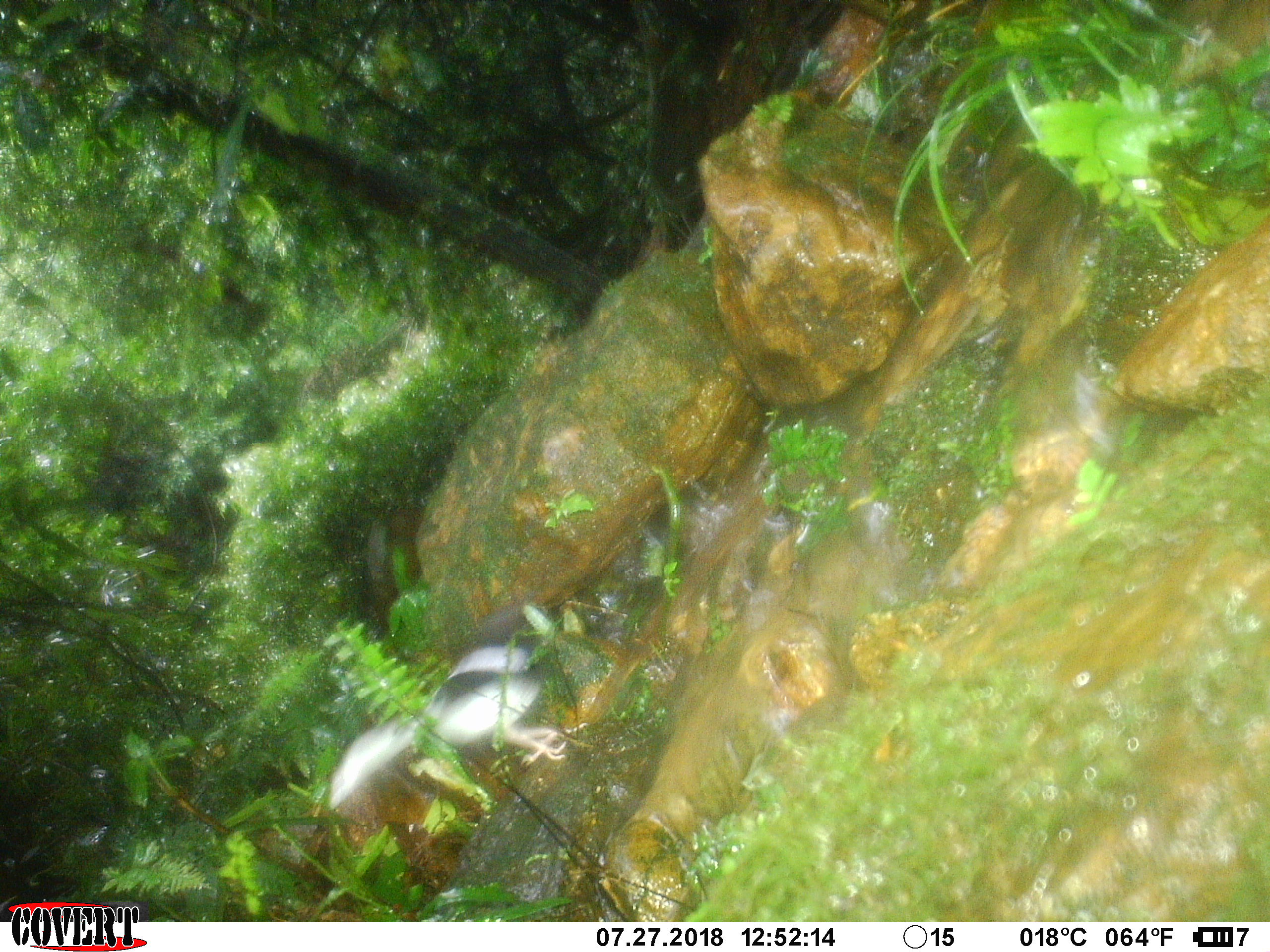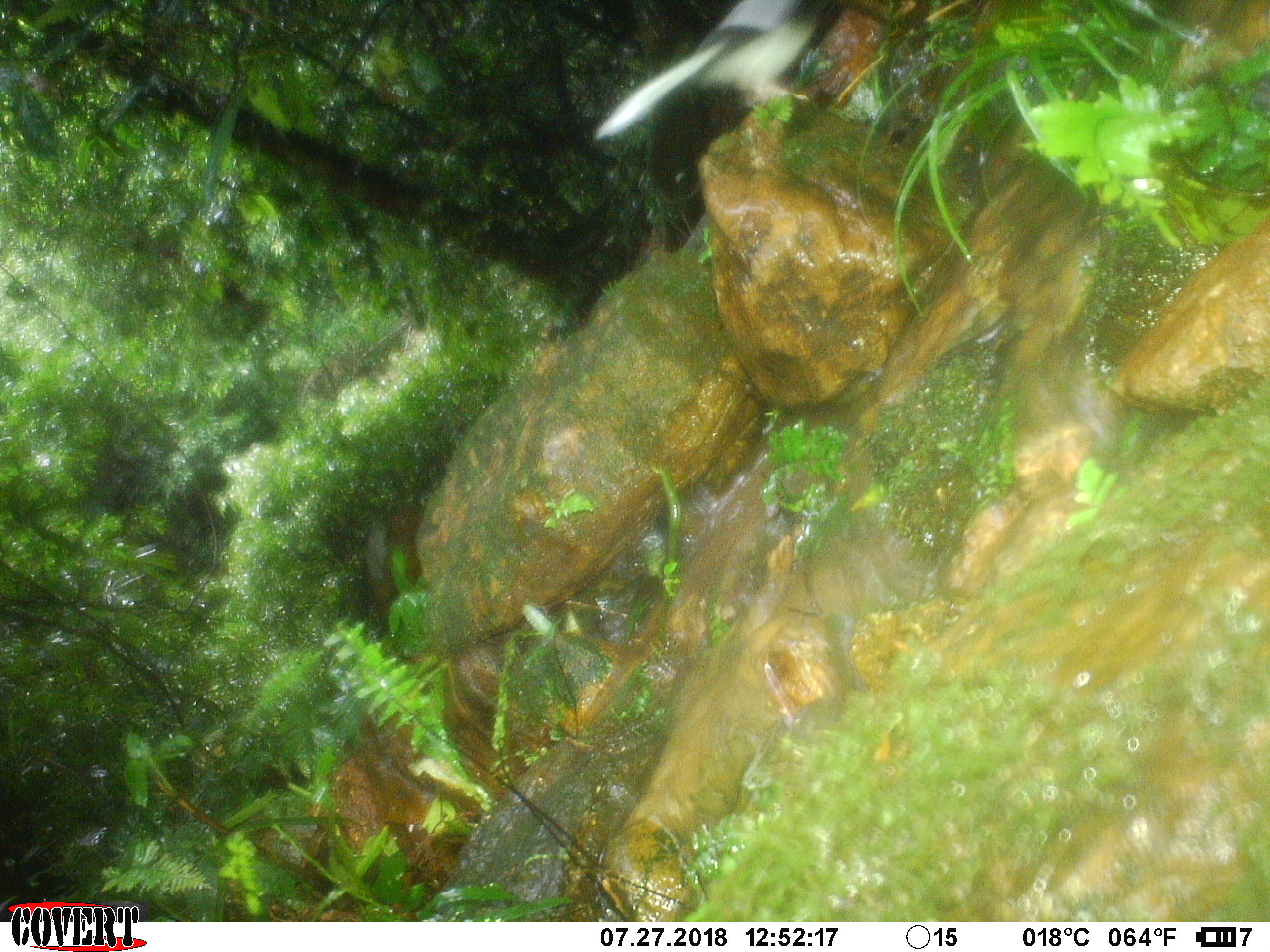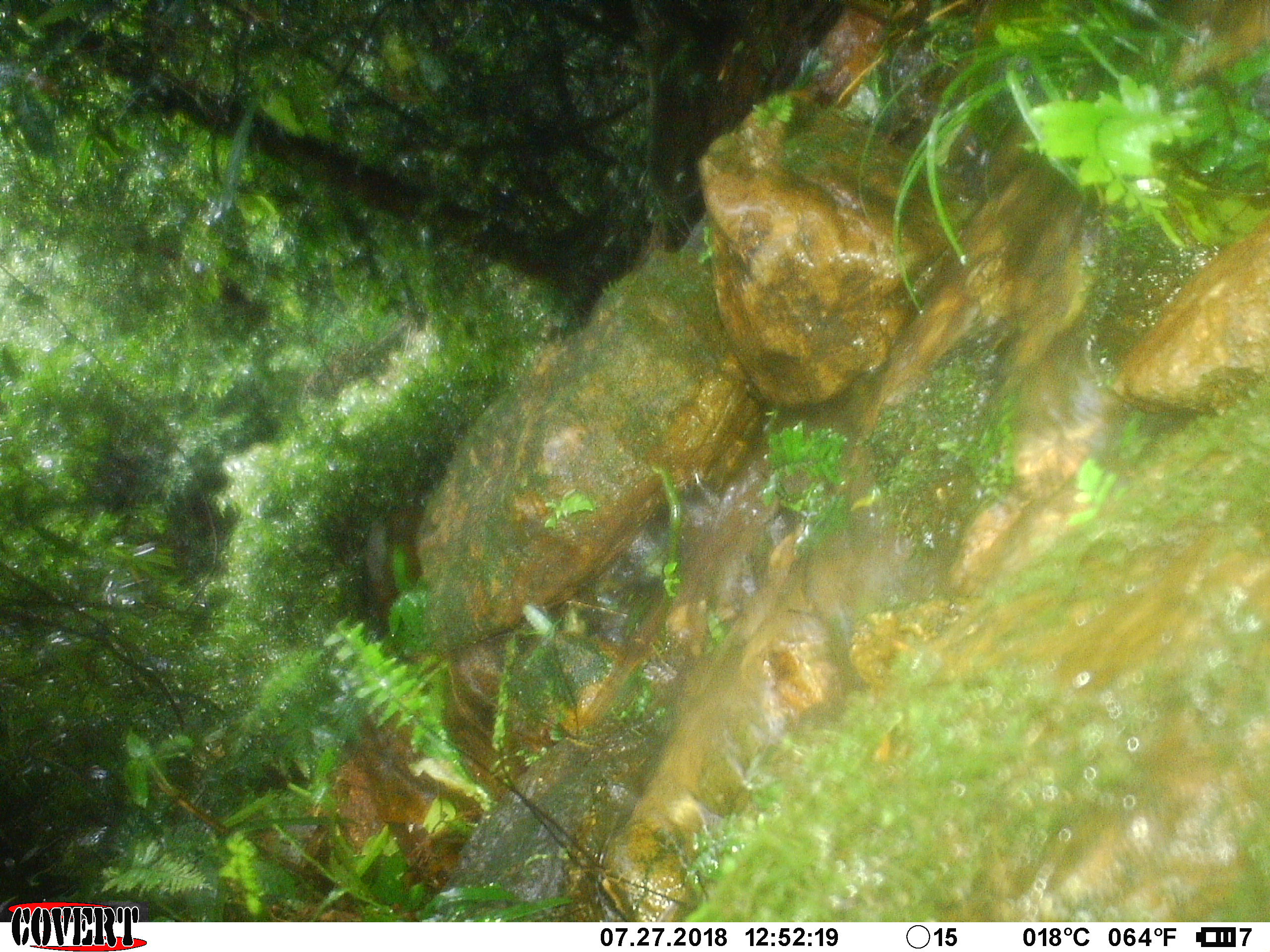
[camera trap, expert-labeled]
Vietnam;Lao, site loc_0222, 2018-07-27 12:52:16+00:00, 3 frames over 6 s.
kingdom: Animalia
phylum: Chordata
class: Aves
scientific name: Aves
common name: bird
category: unidentified bird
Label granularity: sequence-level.